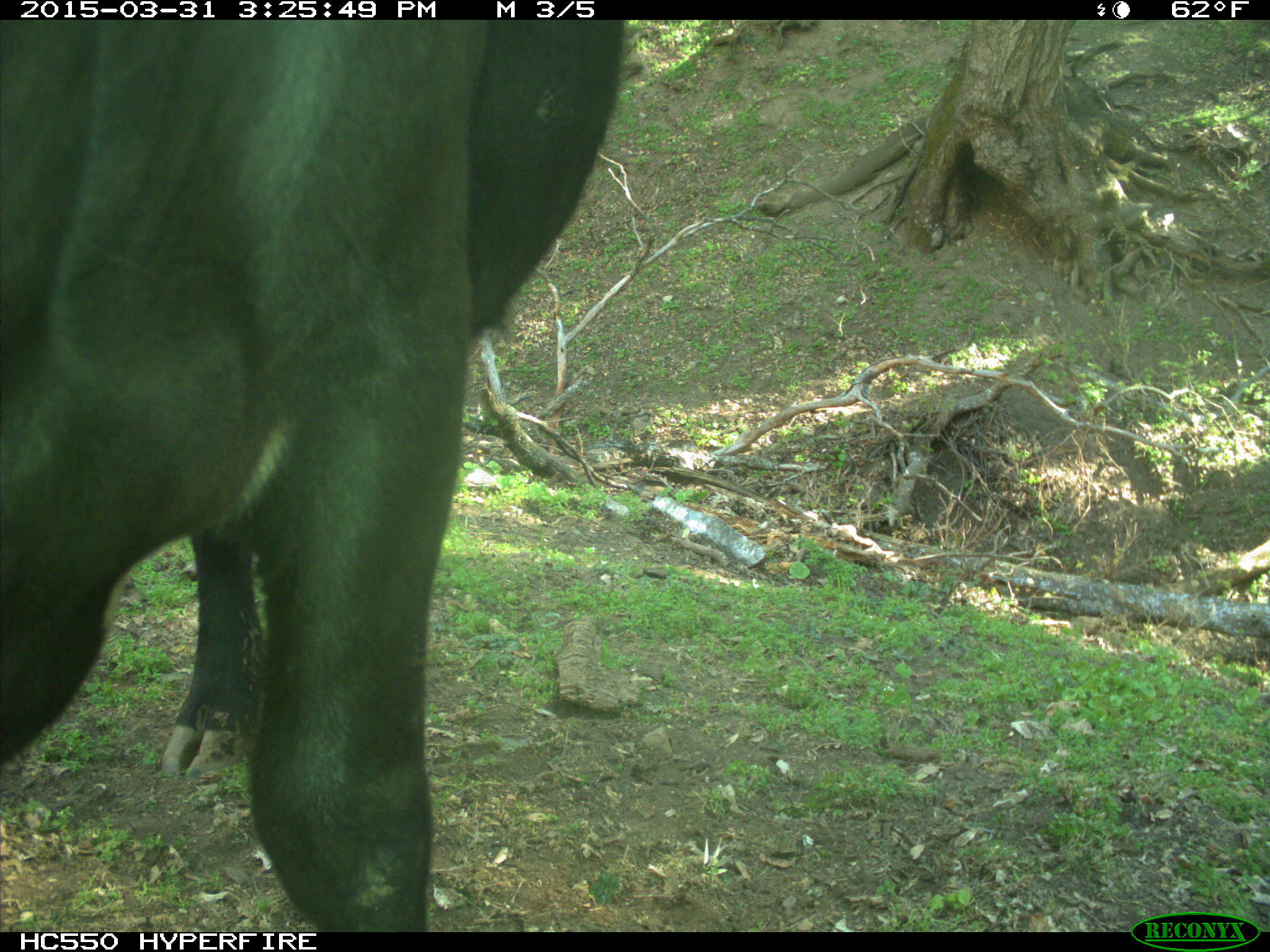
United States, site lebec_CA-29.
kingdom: Animalia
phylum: Chordata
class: Mammalia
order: Artiodactyla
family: Bovidae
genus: Bos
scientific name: Bos taurus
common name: domestic cow